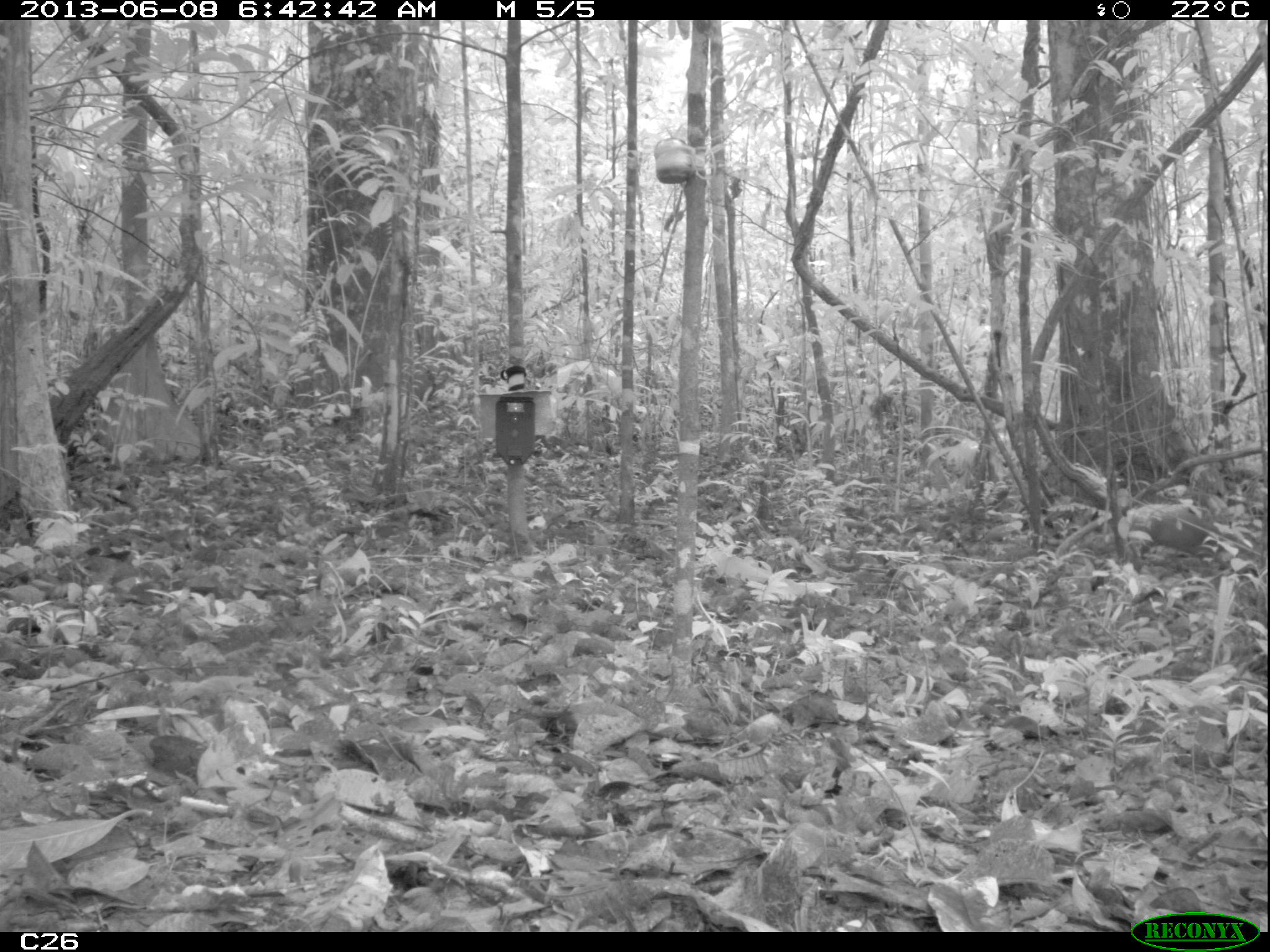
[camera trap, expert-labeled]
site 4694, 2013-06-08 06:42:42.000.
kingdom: Animalia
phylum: Chordata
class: Mammalia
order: Rodentia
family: Dasyproctidae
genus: Dasyprocta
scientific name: Dasyprocta leporina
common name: red-rumped agouti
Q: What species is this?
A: Dasyprocta leporina (red-rumped agouti).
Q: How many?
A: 1.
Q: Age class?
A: Adult.